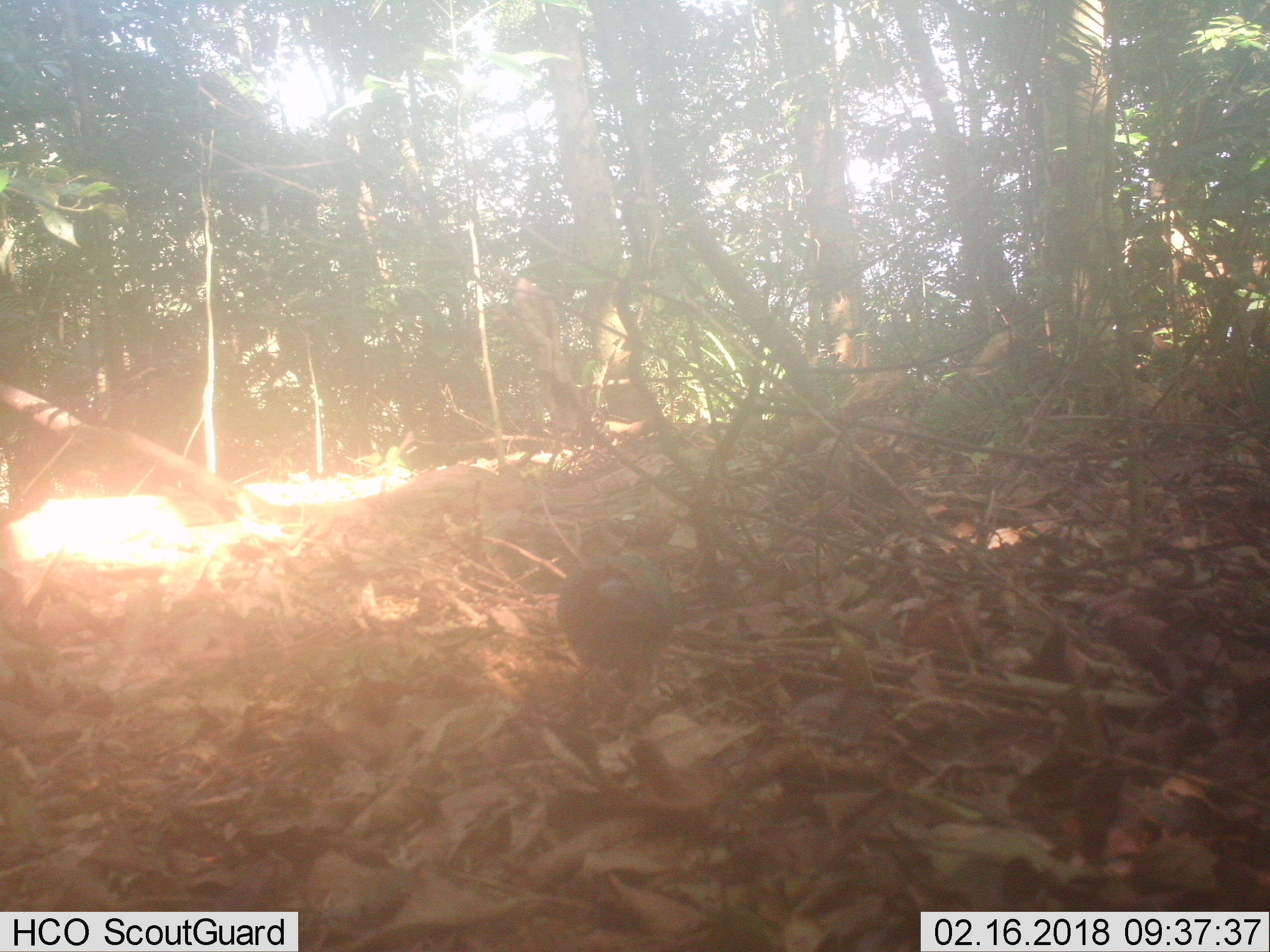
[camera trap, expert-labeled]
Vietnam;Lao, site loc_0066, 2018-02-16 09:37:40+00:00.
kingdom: Animalia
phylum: Chordata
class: Mammalia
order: Artiodactyla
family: Cervidae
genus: Muntiacus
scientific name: Muntiacus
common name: muntjacs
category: unidentified muntjac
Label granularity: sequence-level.